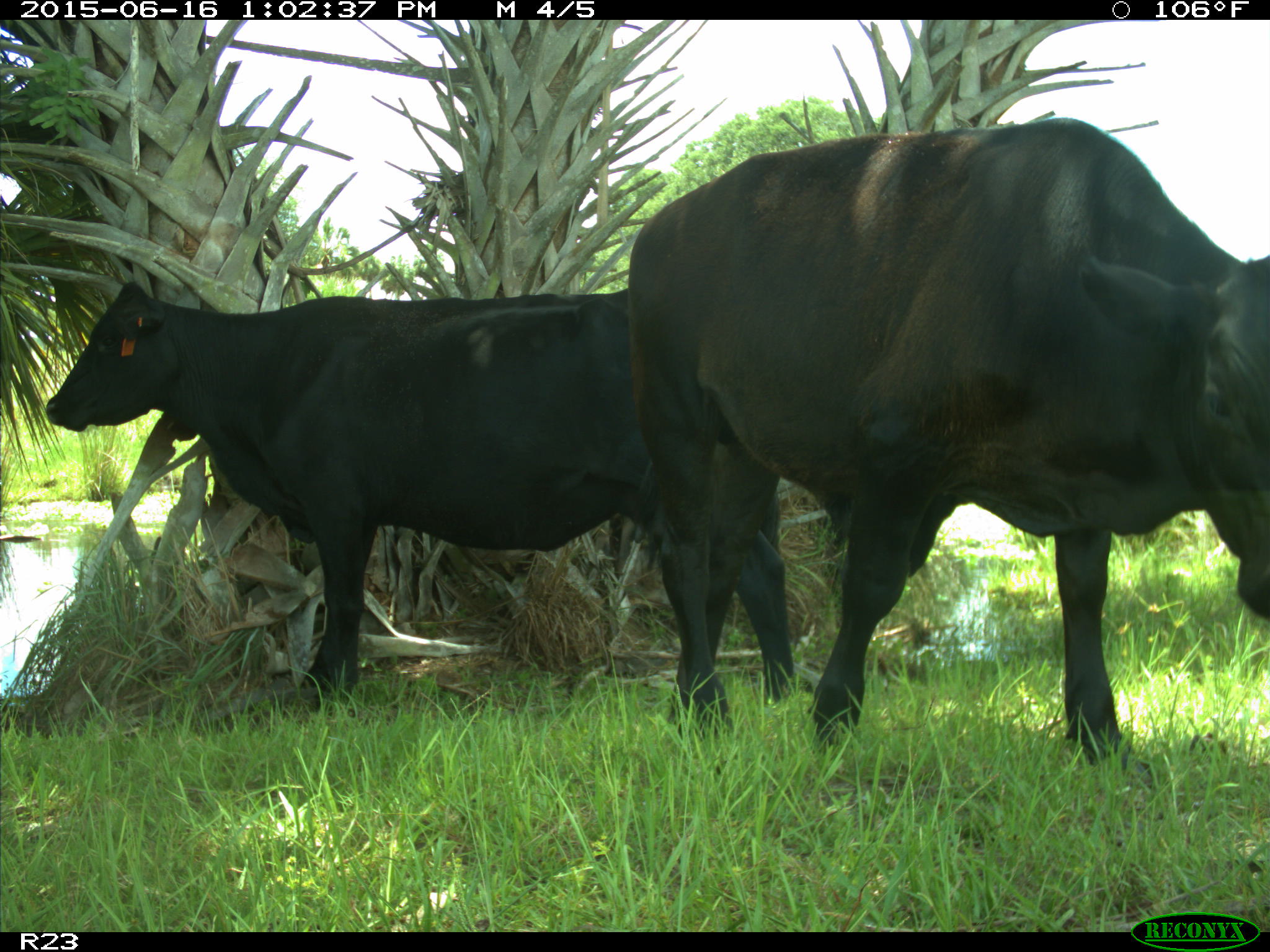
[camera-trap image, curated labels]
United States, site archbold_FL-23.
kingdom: Animalia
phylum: Chordata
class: Mammalia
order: Artiodactyla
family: Bovidae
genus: Bos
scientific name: Bos taurus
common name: domestic cow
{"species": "Bos taurus (domestic cow)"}